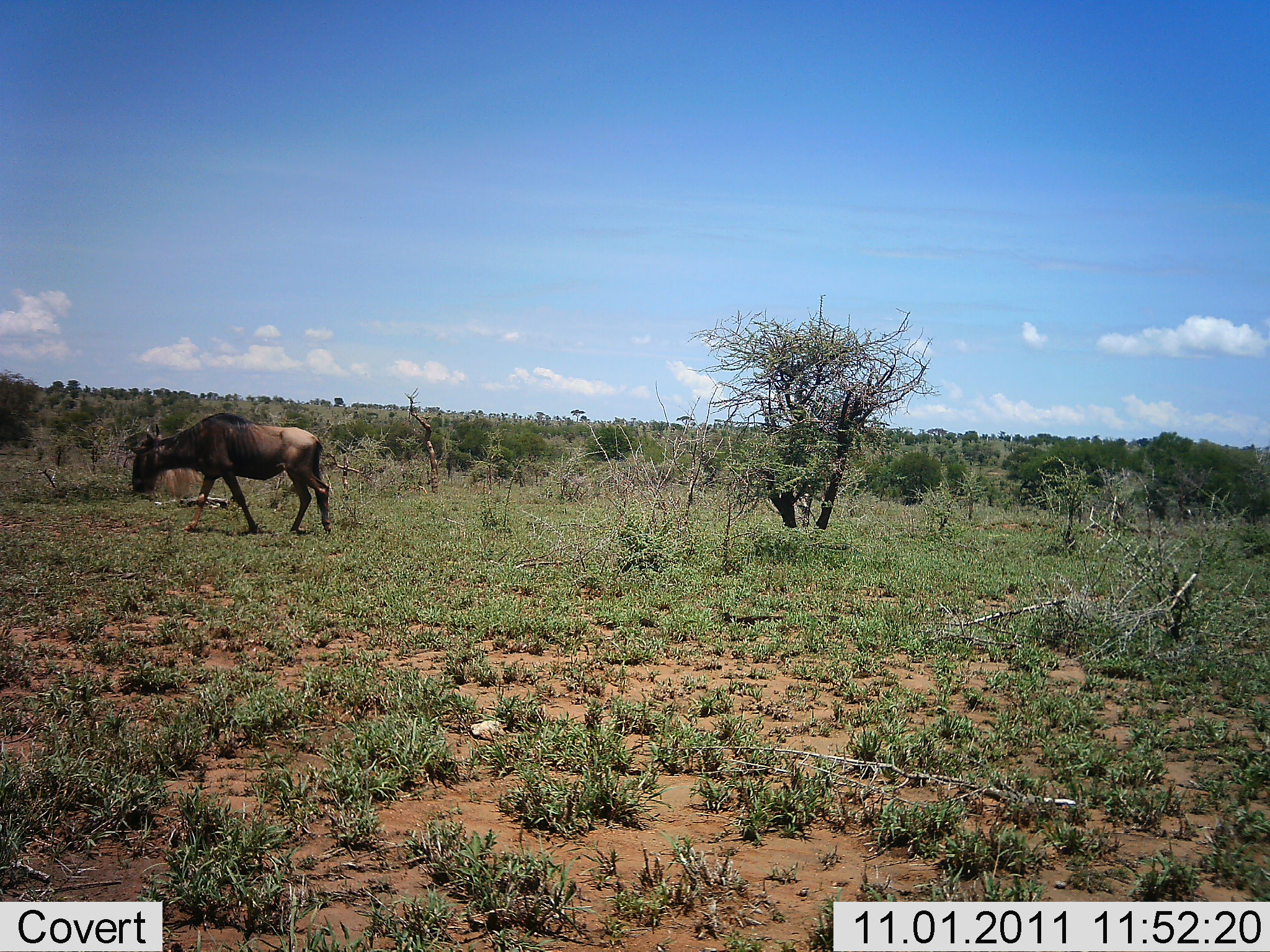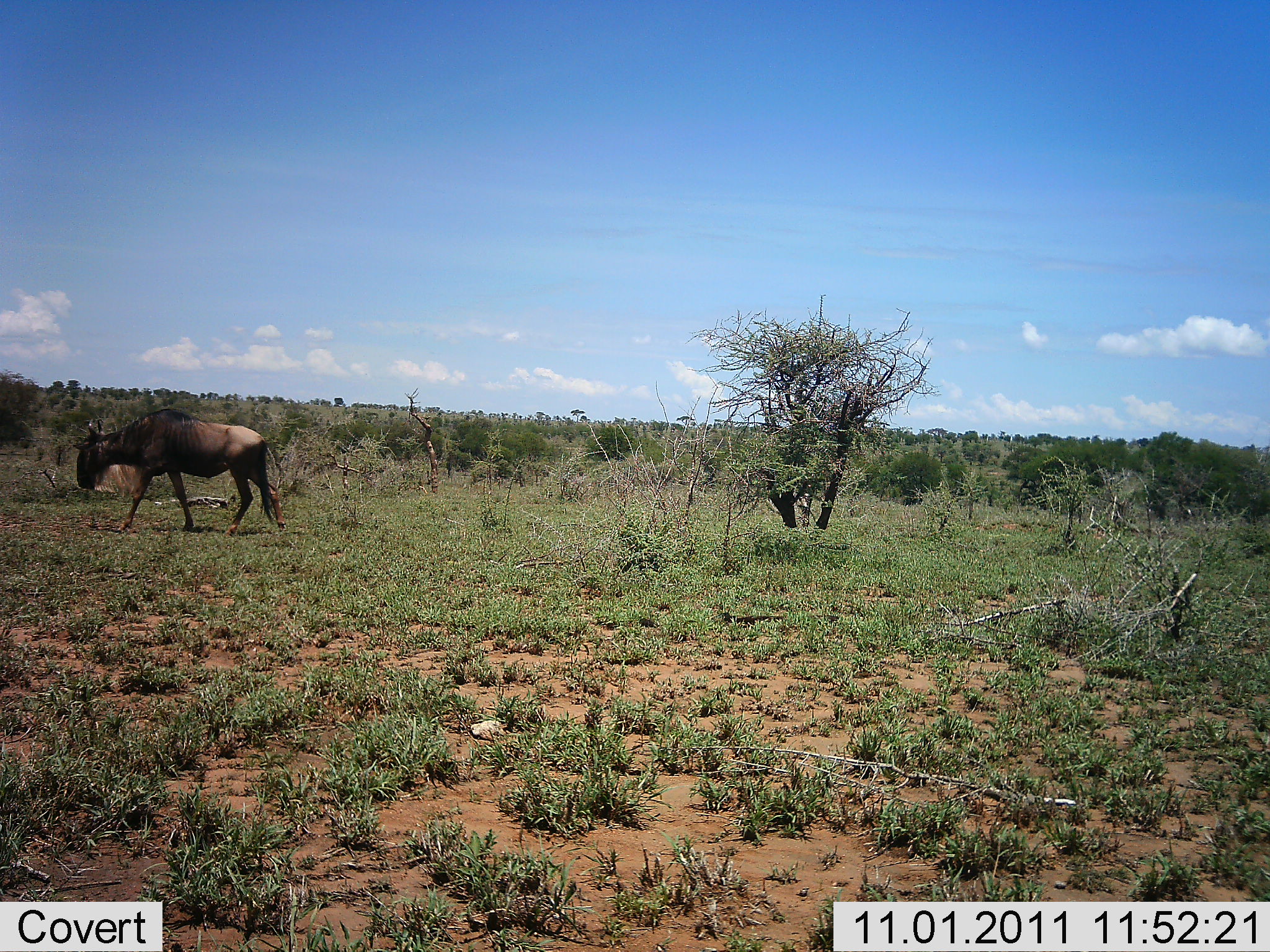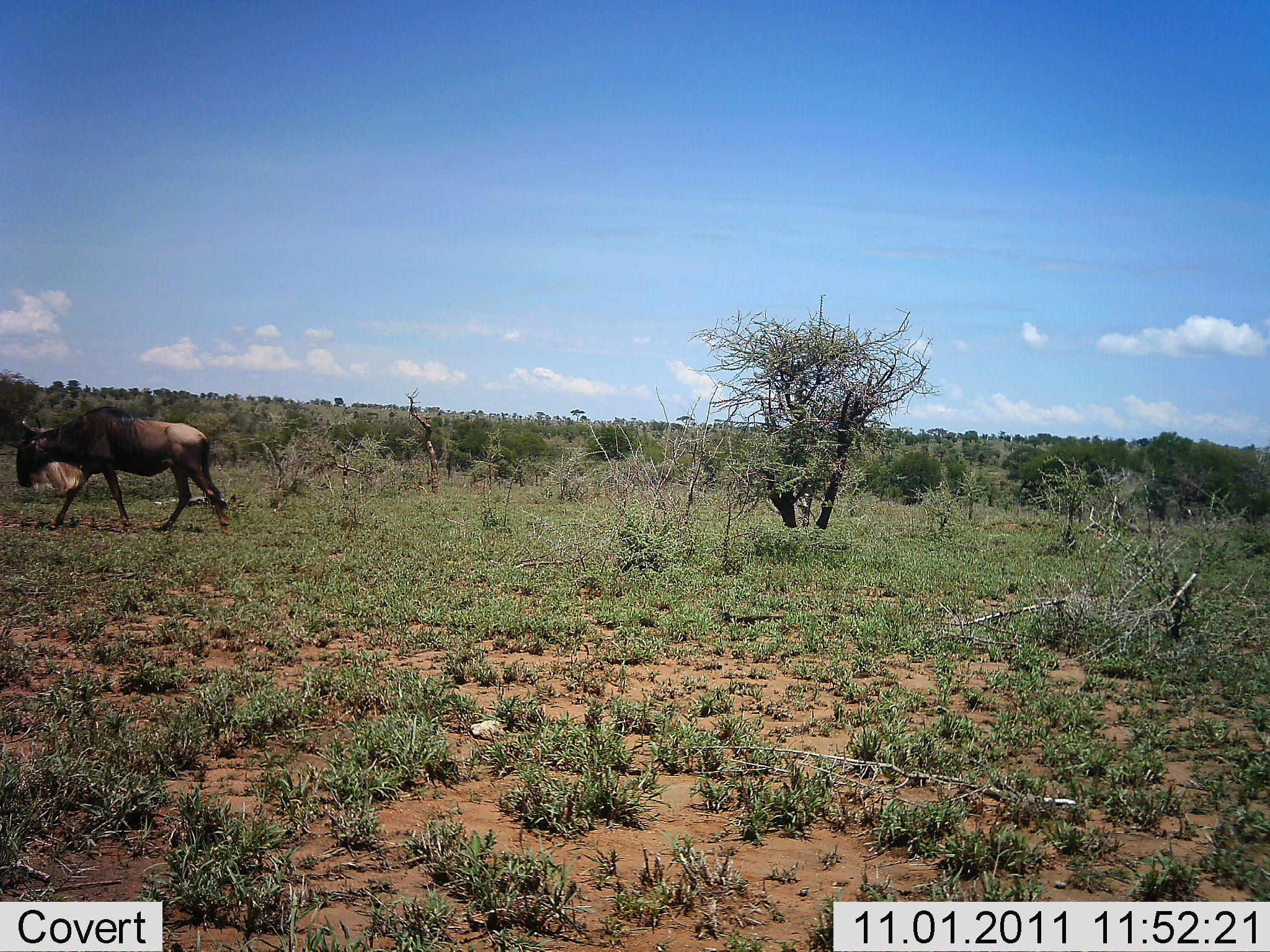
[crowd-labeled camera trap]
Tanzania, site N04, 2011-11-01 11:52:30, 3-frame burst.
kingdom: Animalia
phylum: Chordata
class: Mammalia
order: Artiodactyla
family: Bovidae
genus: Connochaetes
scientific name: Connochaetes taurinus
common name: blue wildebeest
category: wildebeest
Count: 1.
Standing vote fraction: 0%.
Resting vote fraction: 0%.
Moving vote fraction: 100%.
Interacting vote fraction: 0%.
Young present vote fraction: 0%.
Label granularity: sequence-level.